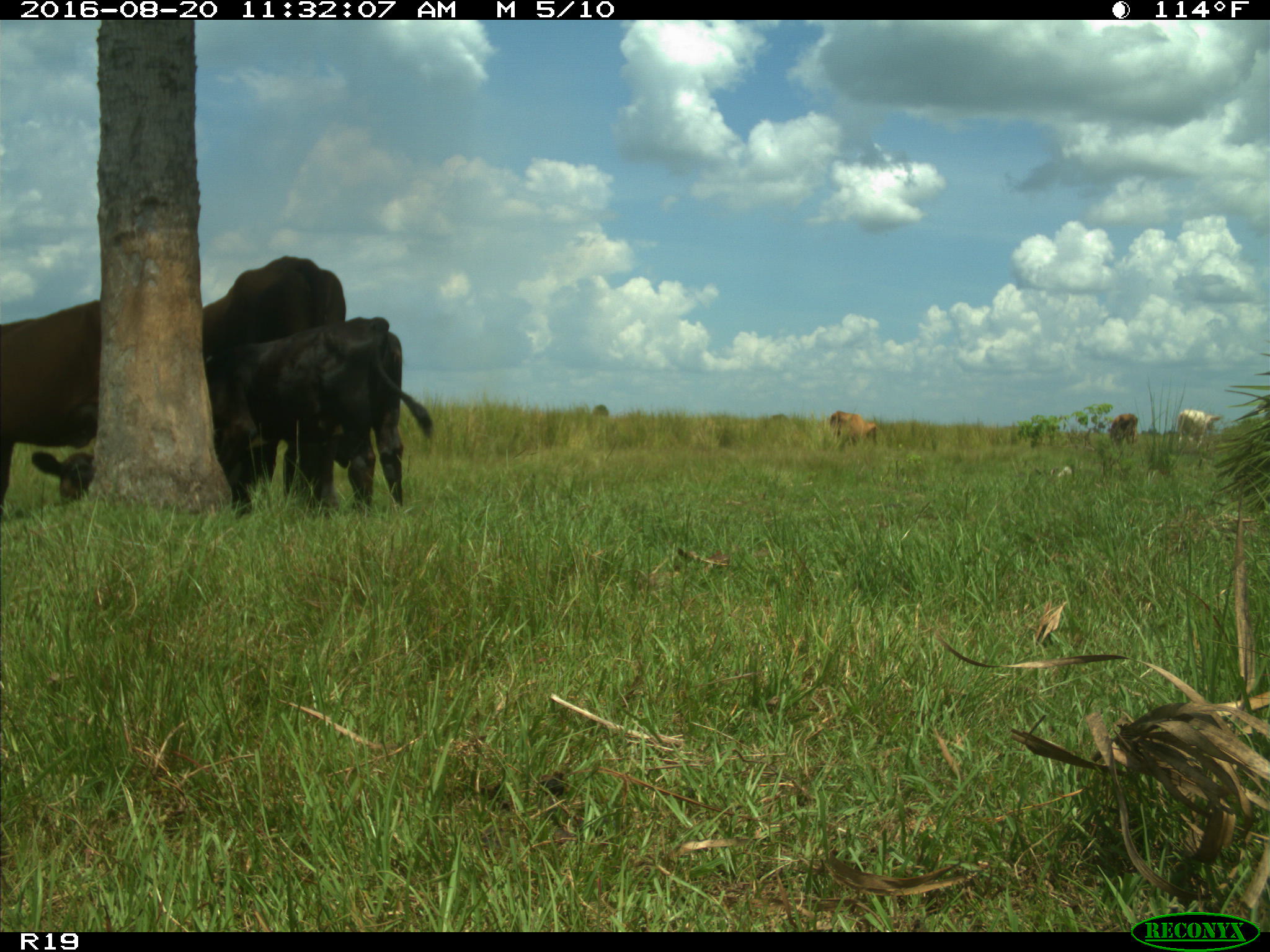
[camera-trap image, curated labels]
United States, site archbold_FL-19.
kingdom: Animalia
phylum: Chordata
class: Mammalia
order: Artiodactyla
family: Bovidae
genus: Bos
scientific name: Bos taurus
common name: domestic cow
Bos taurus (domestic cow).